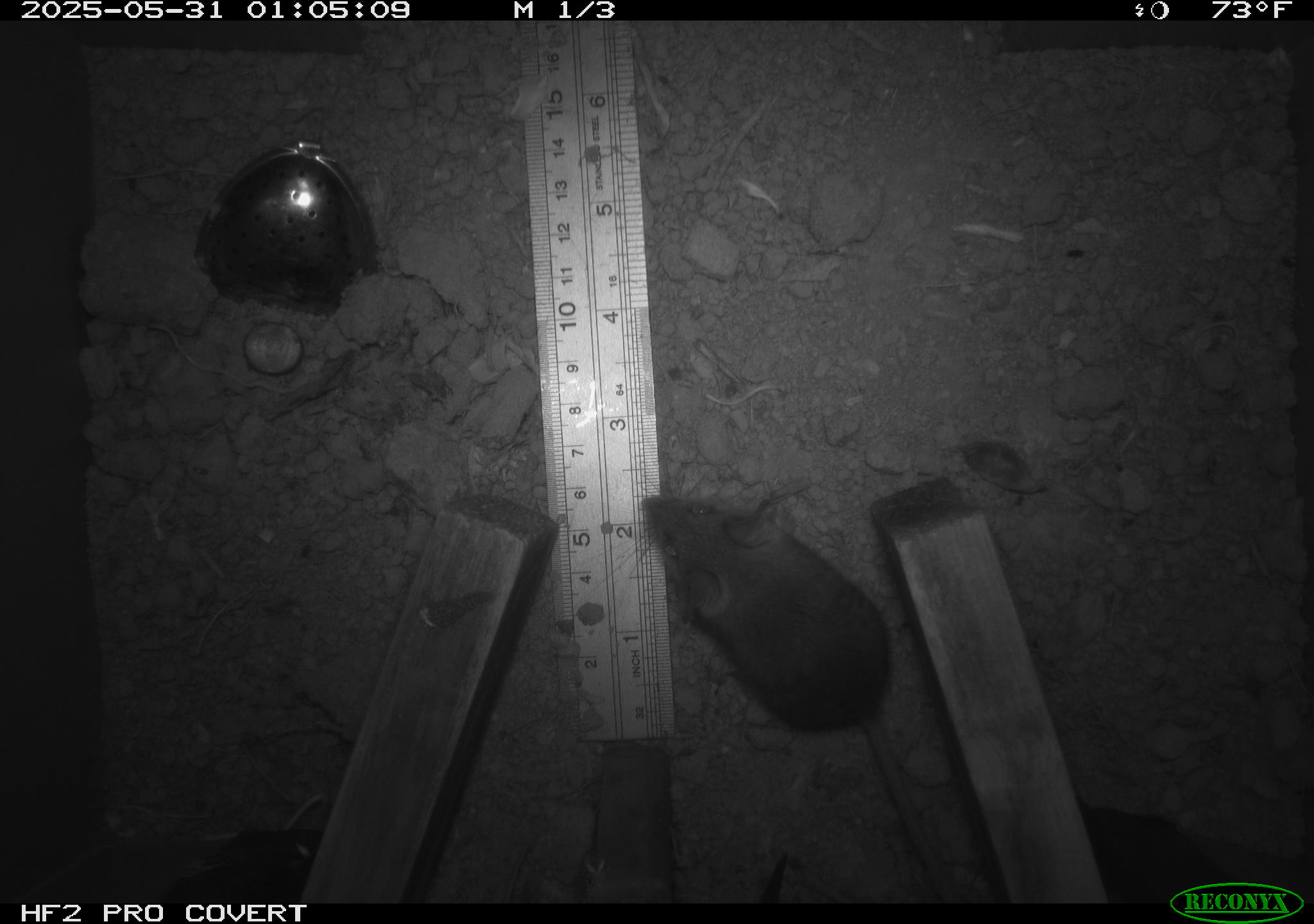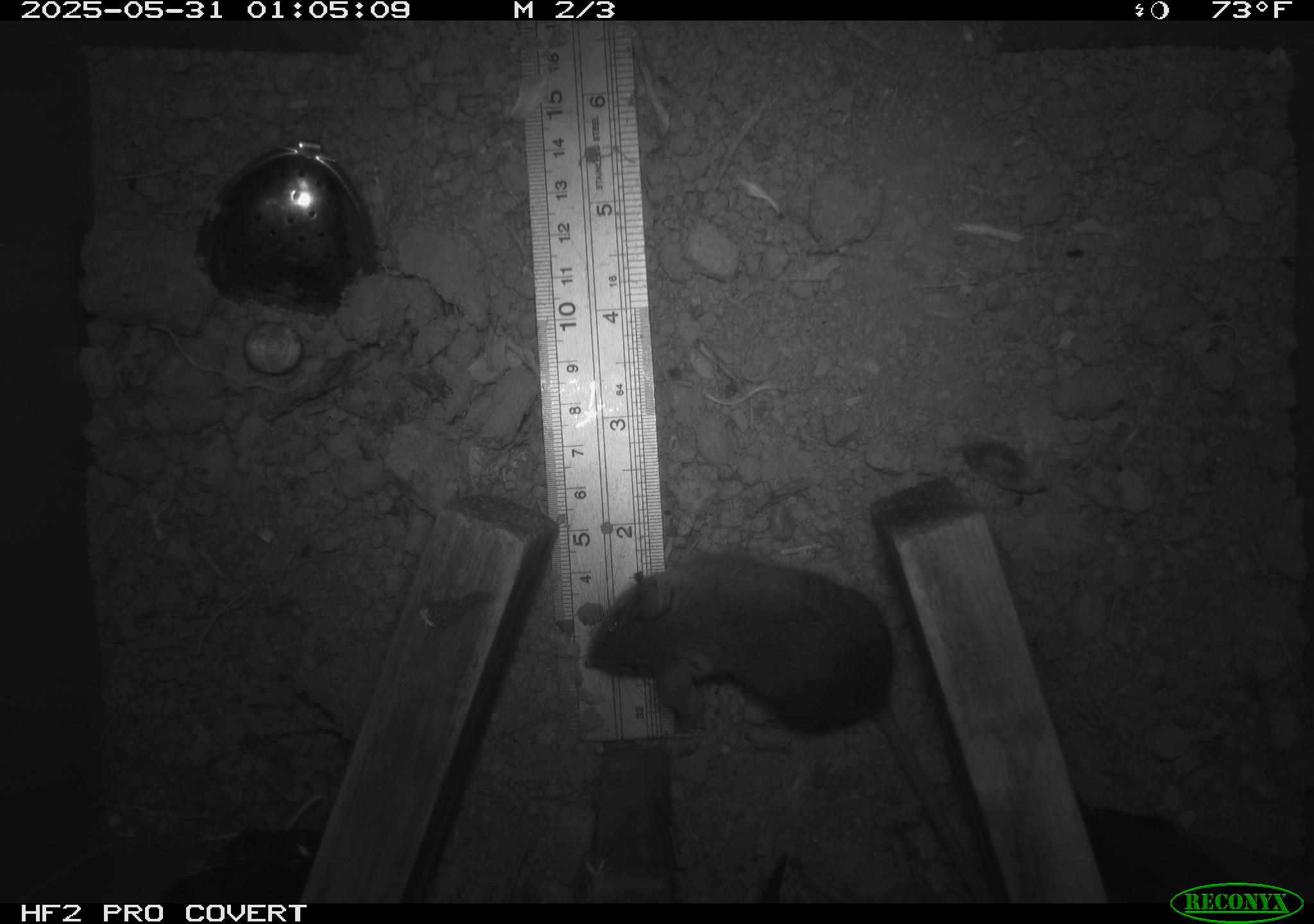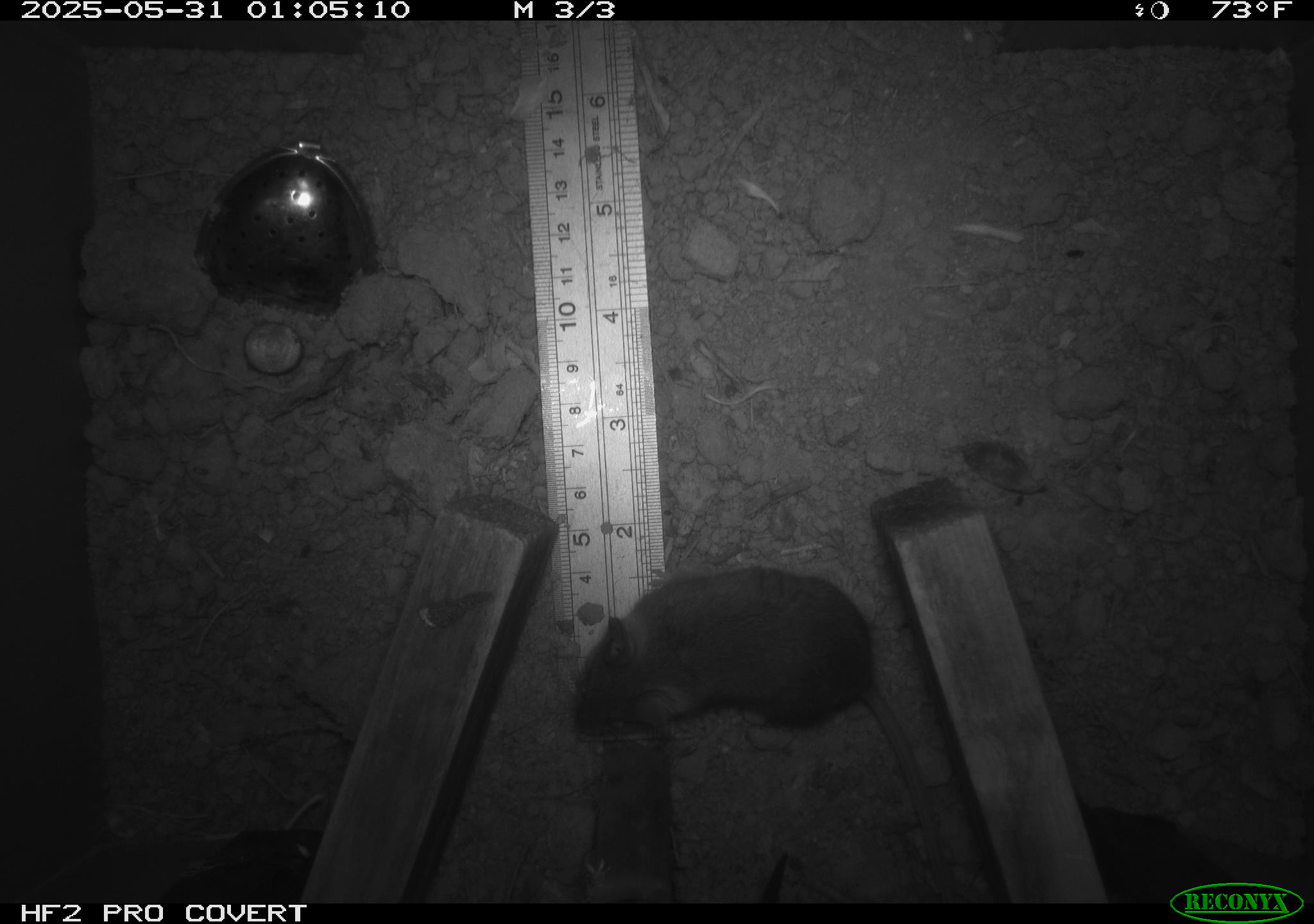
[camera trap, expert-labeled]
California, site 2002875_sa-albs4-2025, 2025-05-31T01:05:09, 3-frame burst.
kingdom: Animalia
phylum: Chordata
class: Mammalia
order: Rodentia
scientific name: Rodentia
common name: mouse species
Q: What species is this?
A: Mouse species (Rodentia).